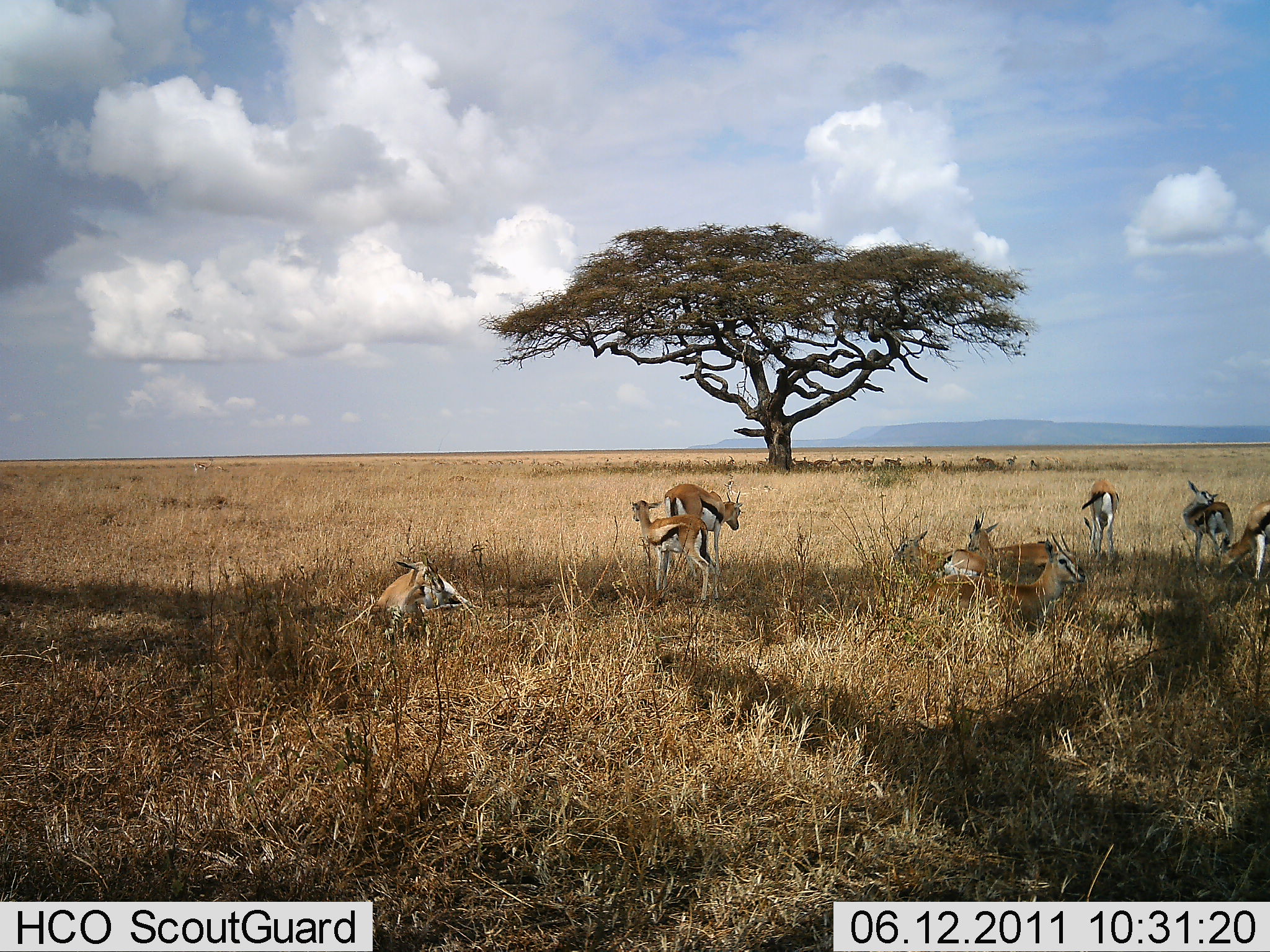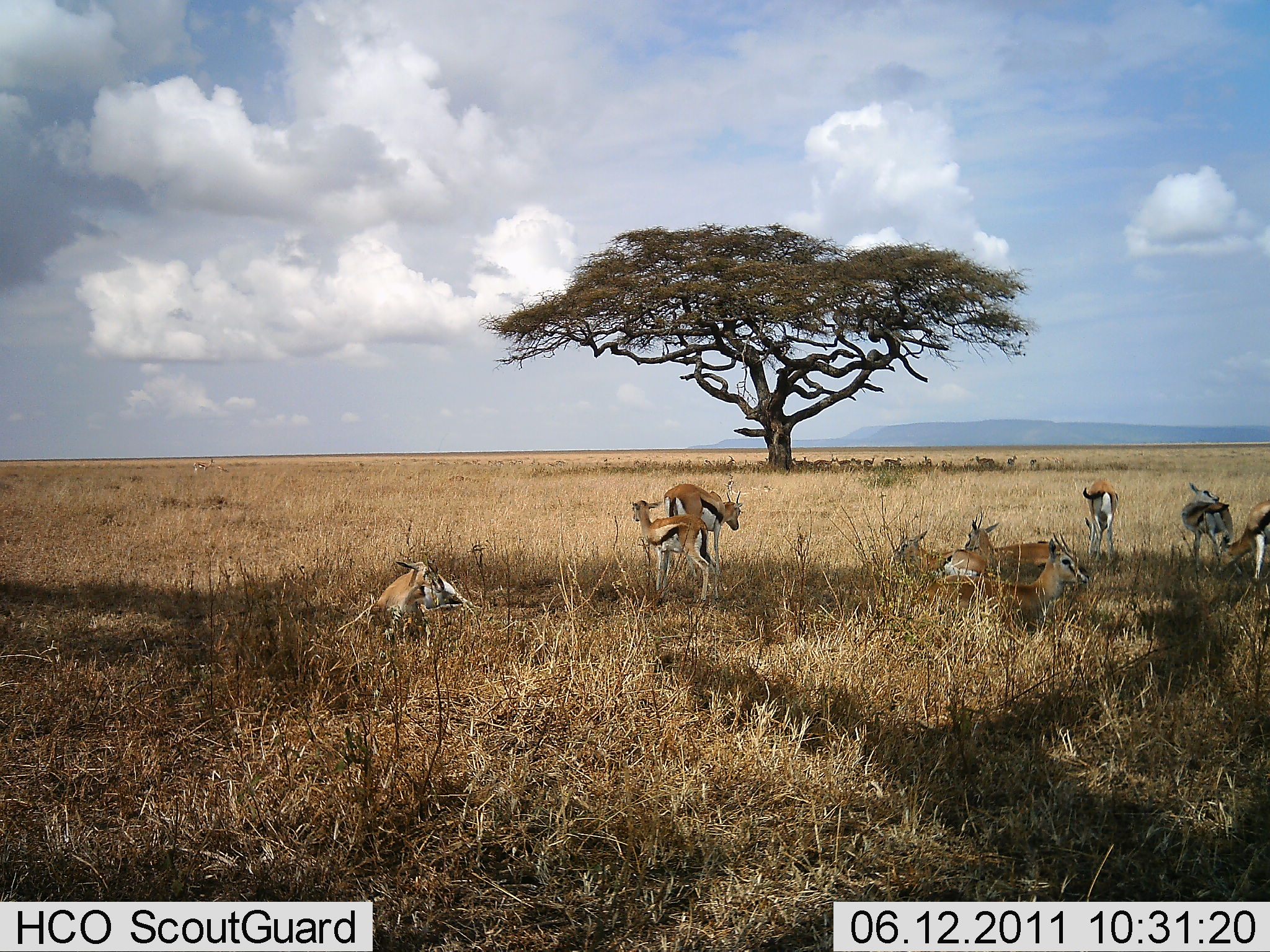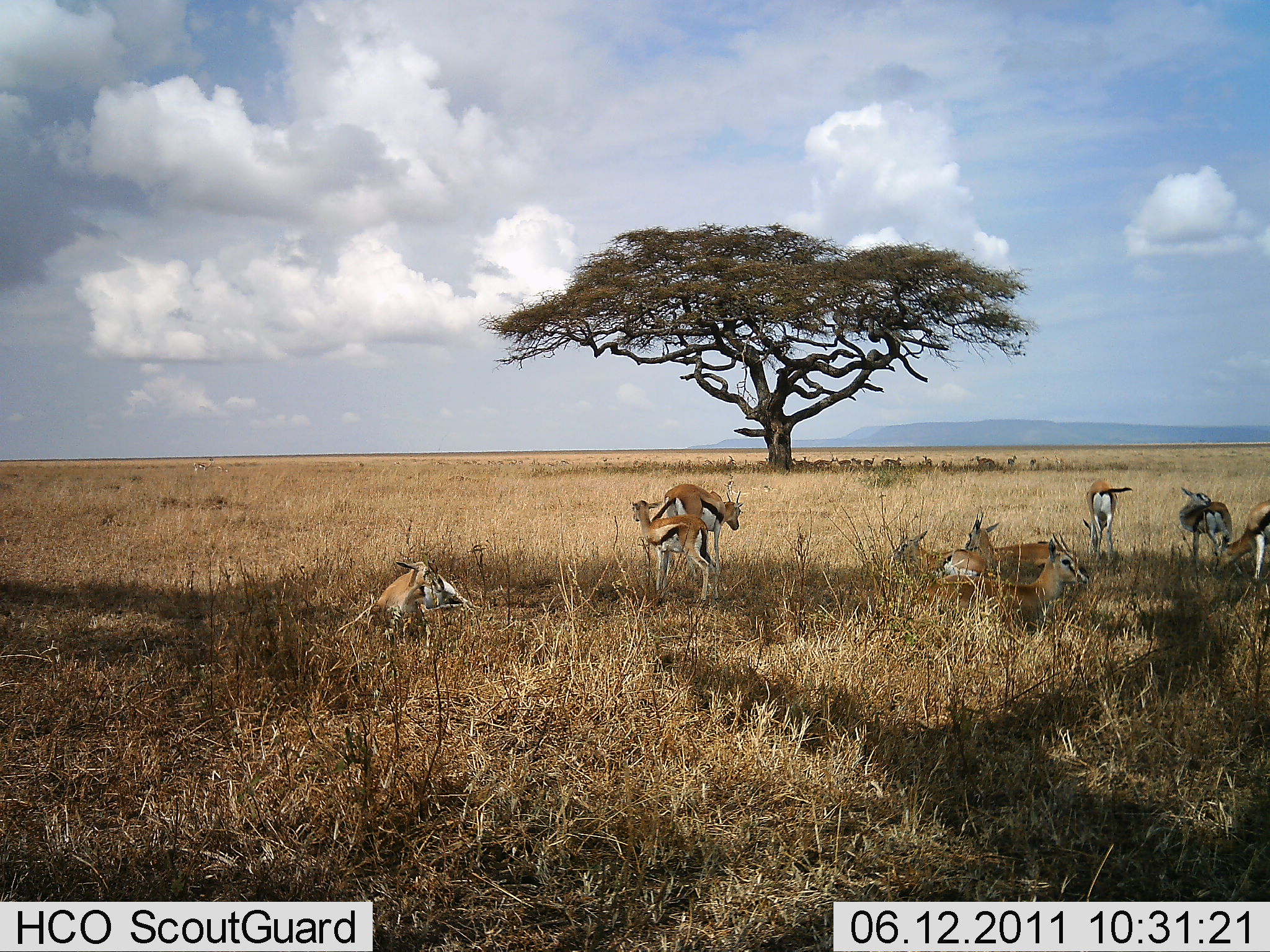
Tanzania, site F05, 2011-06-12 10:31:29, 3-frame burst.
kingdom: Animalia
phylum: Chordata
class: Mammalia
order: Artiodactyla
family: Bovidae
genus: Eudorcas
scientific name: Eudorcas thomsonii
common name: thomson's gazelle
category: gazellethomsons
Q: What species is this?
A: Gazellethomsons (thomson's gazelle) (Eudorcas thomsonii).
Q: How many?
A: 9.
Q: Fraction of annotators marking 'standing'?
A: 75%.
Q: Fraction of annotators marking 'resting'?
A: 92%.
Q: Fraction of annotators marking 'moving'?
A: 8%.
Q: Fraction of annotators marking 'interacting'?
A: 8%.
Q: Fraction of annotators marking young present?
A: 50%.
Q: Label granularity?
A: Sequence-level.